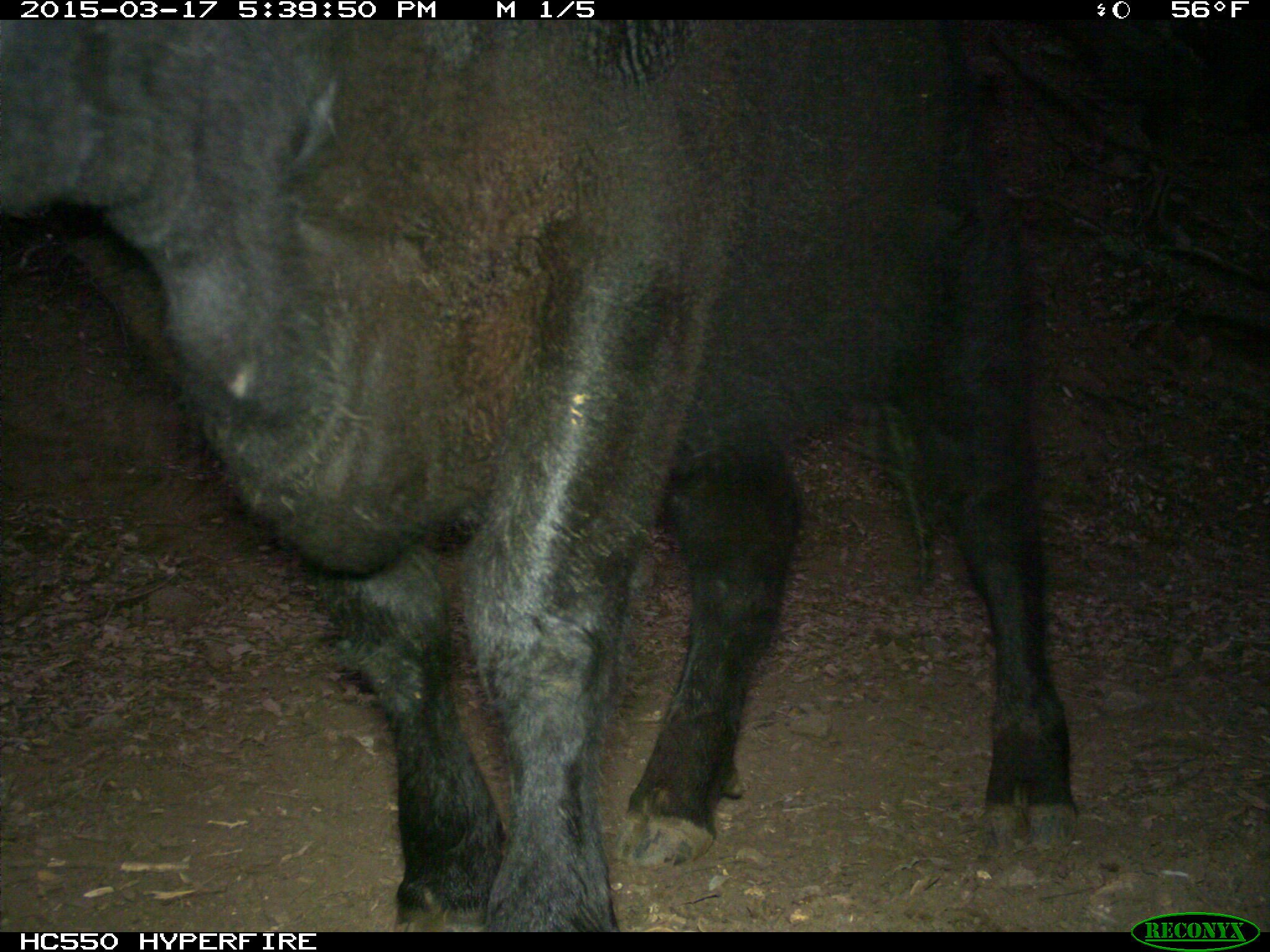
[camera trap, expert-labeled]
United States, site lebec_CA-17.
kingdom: Animalia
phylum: Chordata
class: Mammalia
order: Artiodactyla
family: Bovidae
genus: Bos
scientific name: Bos taurus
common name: domestic cow